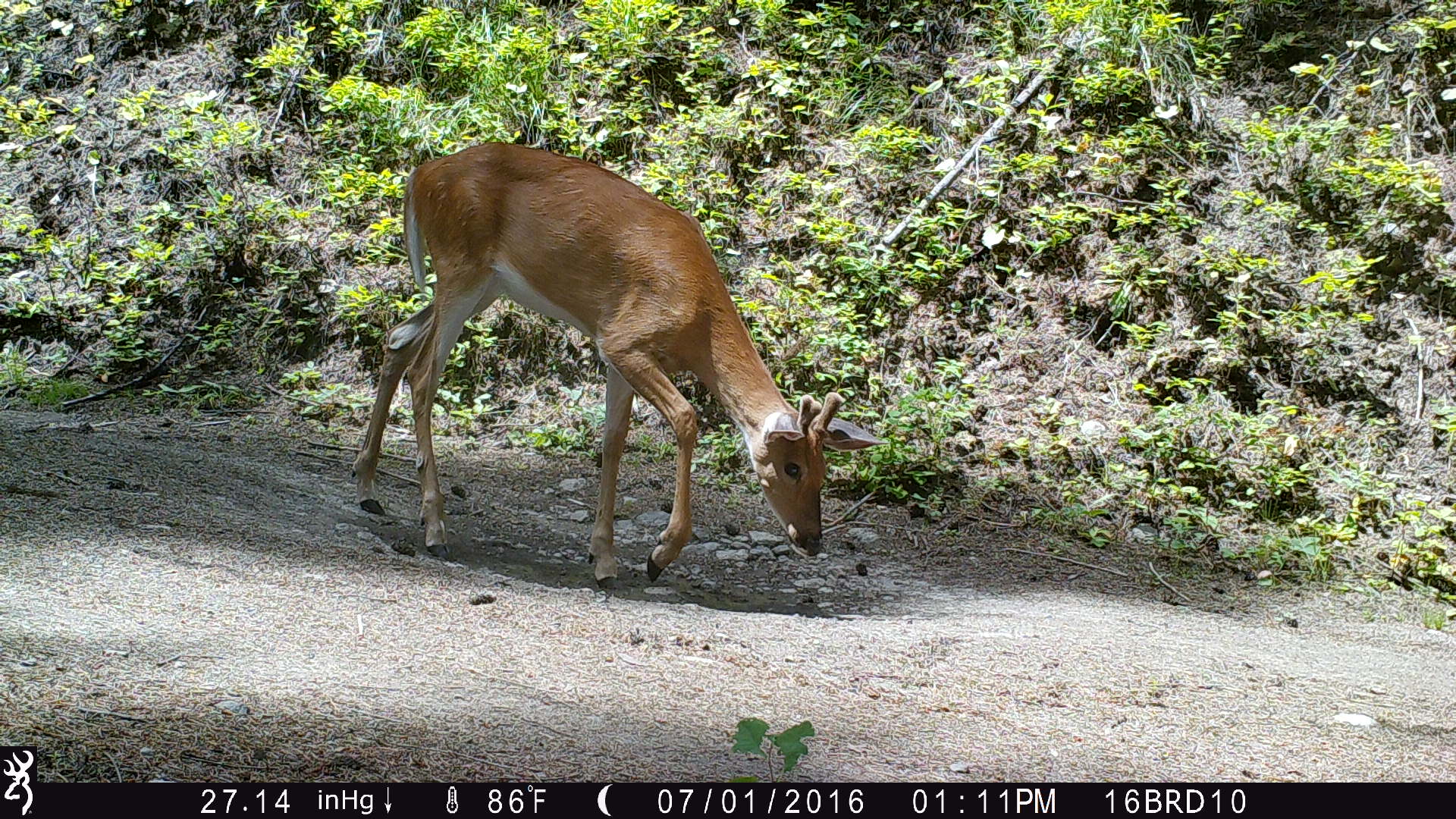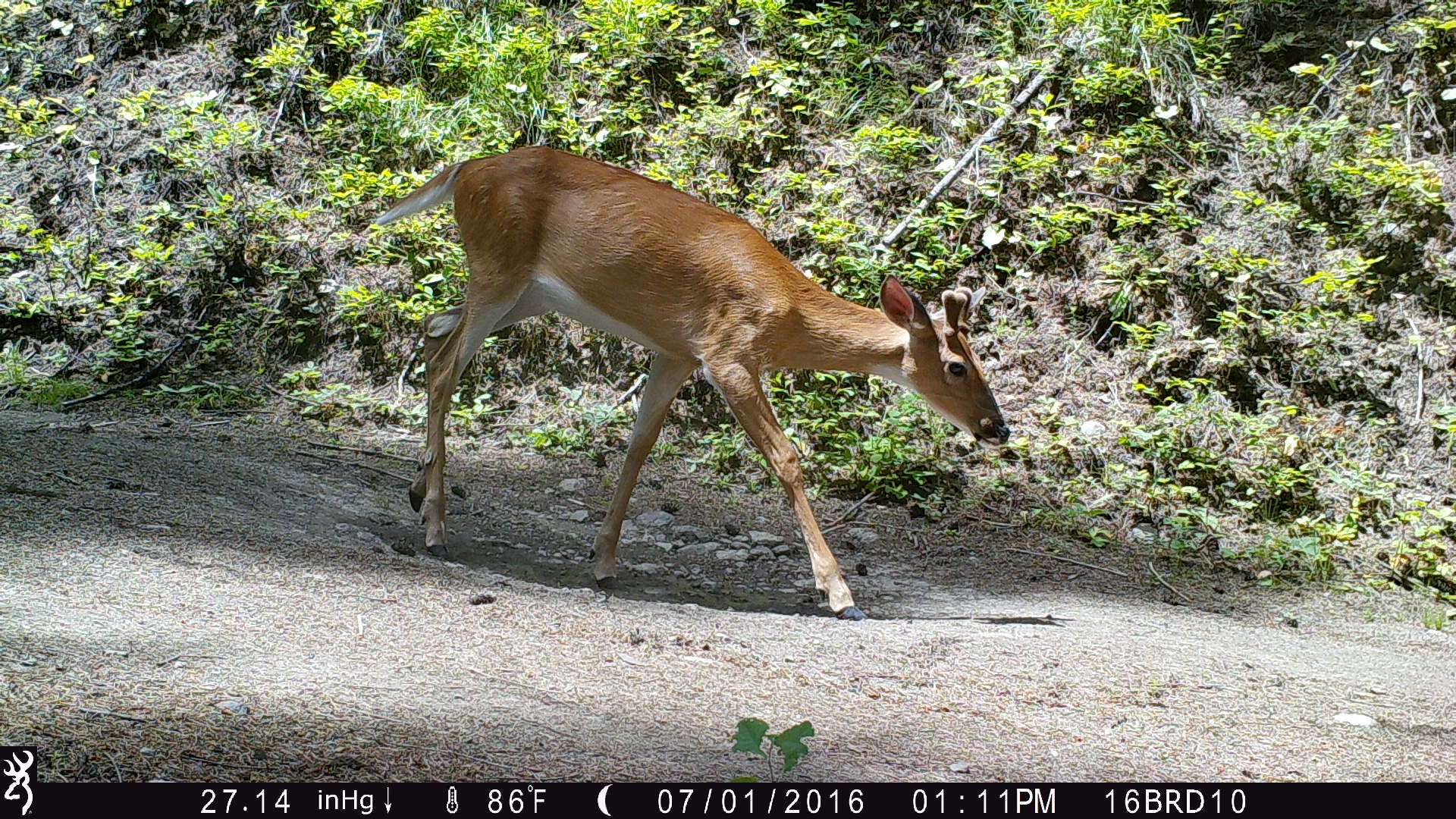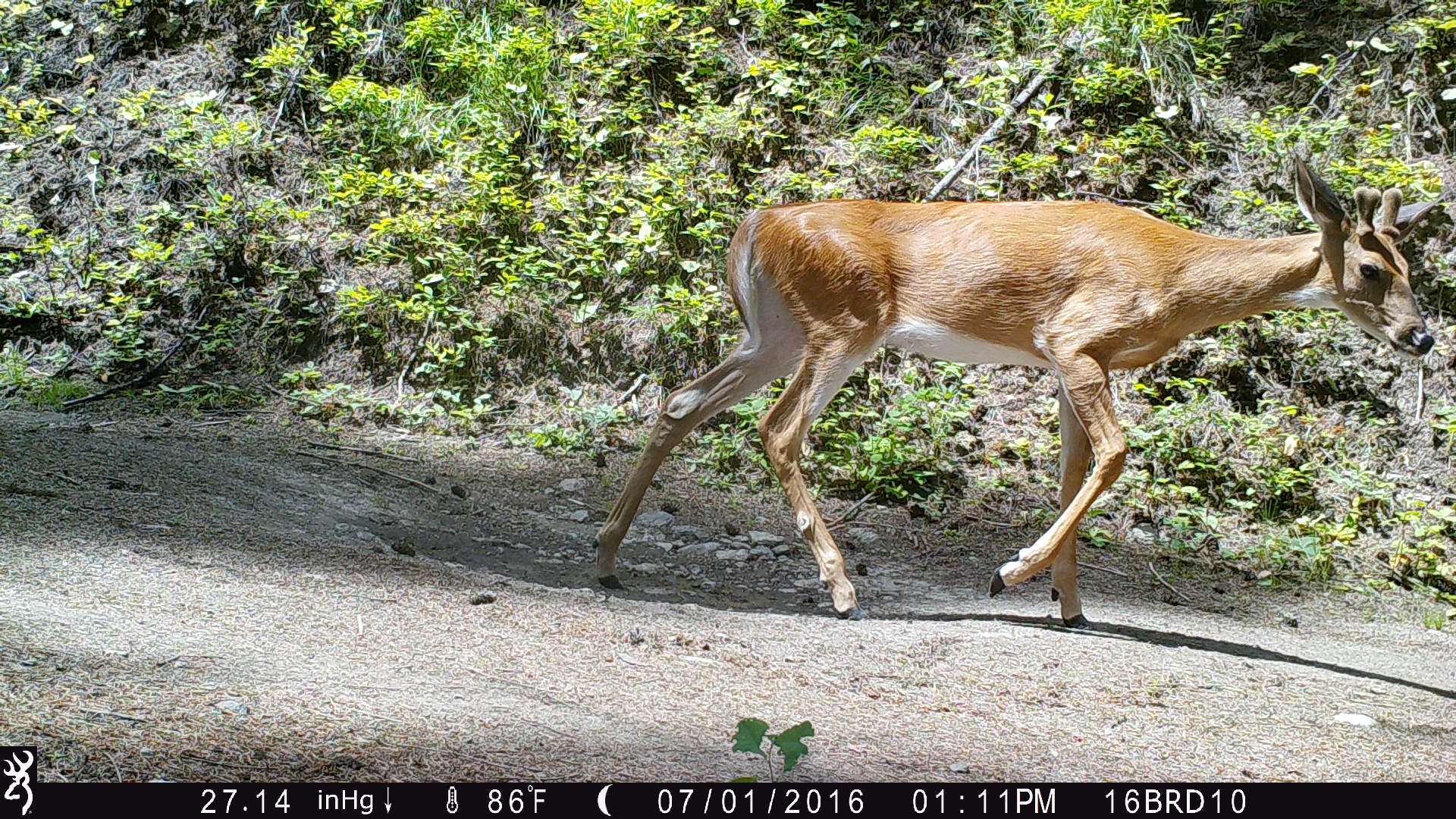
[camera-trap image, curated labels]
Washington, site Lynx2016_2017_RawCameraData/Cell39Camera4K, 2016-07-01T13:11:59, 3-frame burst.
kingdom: Animalia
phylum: Chordata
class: Mammalia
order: Artiodactyla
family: Cervidae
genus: Odocoileus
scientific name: Odocoileus virginianus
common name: white-tailed deer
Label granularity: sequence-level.